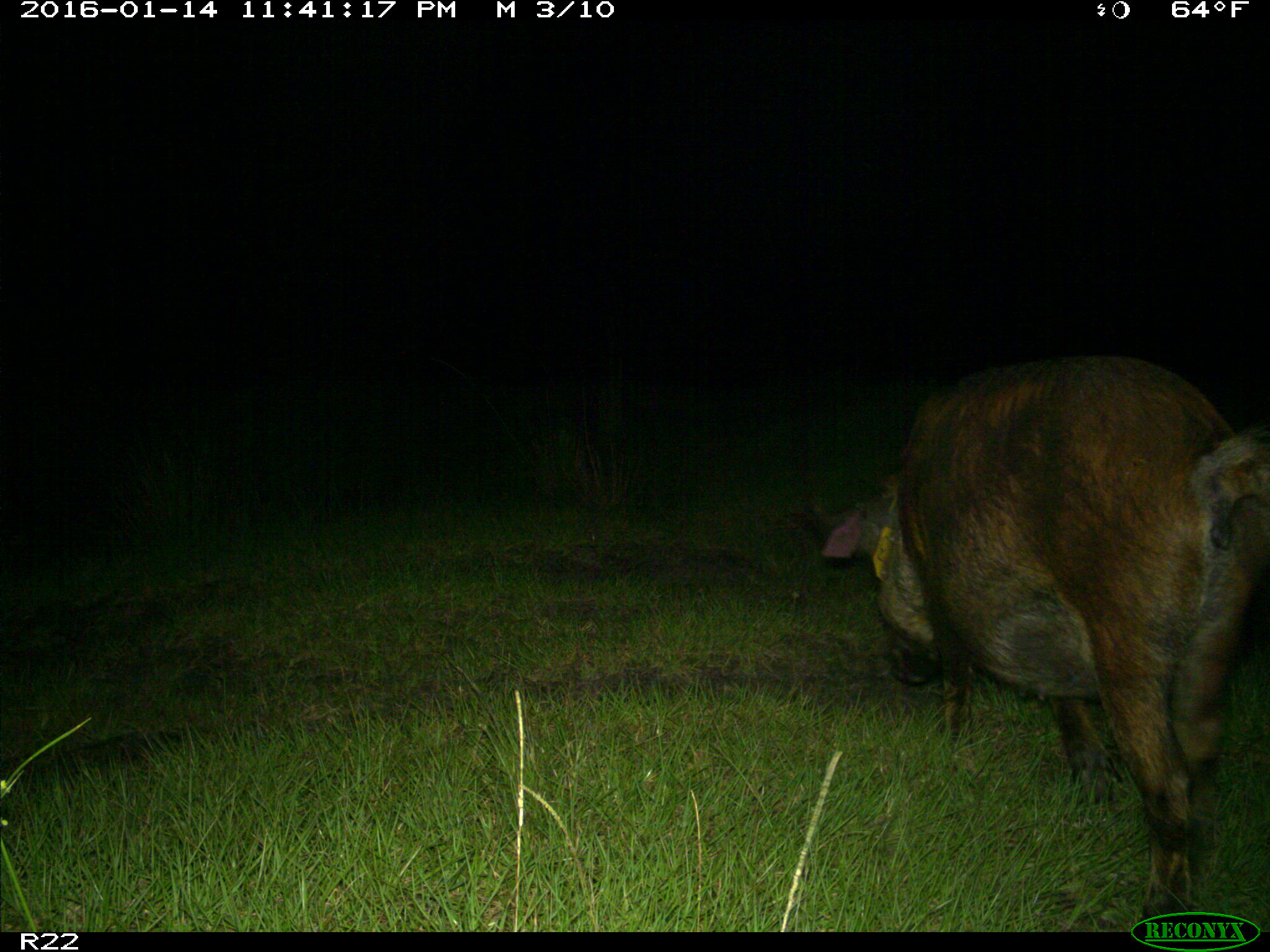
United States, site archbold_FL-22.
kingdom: Animalia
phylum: Chordata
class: Mammalia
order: Artiodactyla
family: Suidae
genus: Sus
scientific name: Sus scrofa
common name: wild boar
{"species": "Sus scrofa (wild boar)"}